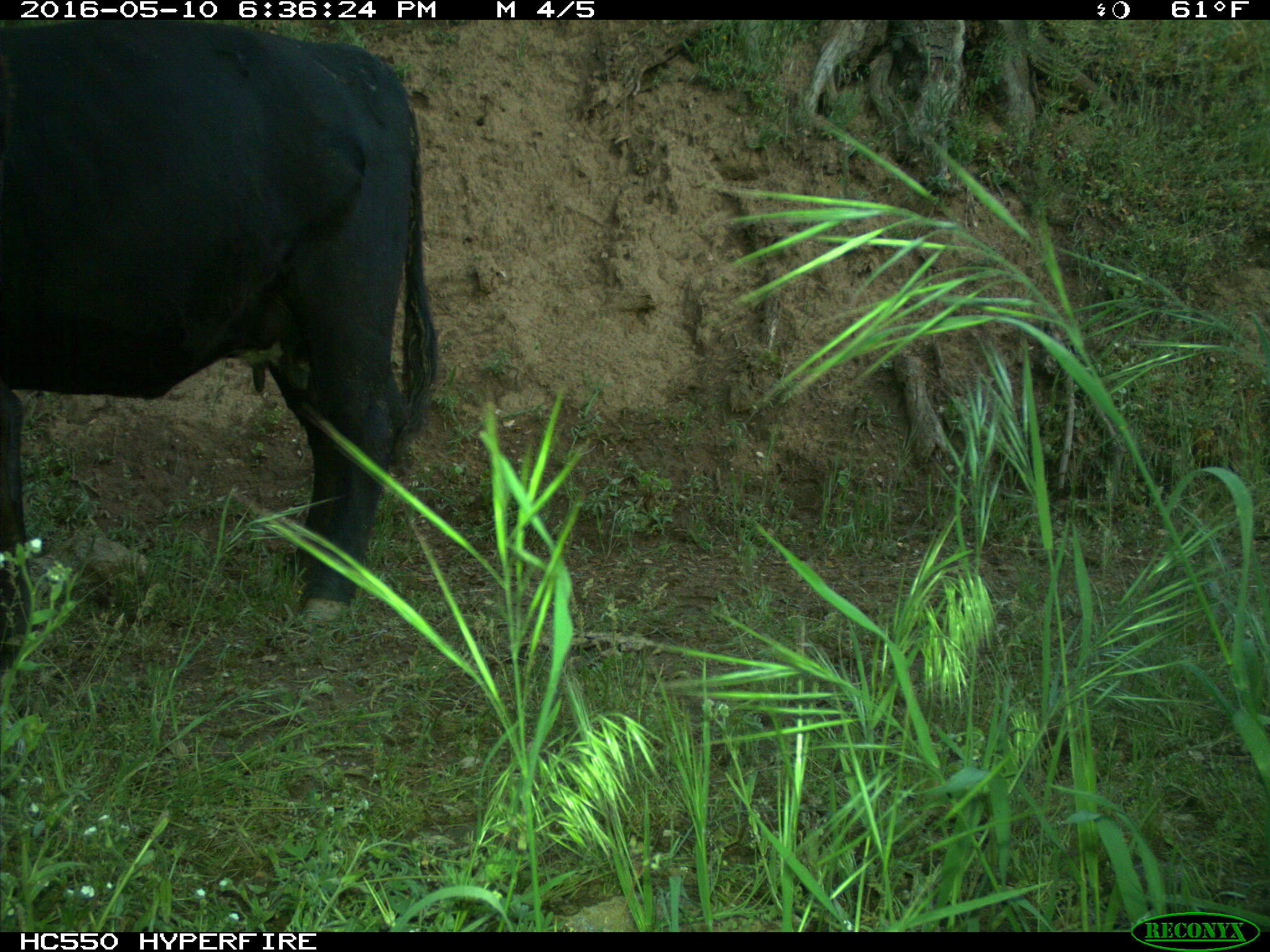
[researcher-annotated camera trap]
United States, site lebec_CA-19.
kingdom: Animalia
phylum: Chordata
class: Mammalia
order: Artiodactyla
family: Bovidae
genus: Bos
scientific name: Bos taurus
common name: domestic cow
Bos taurus (domestic cow).